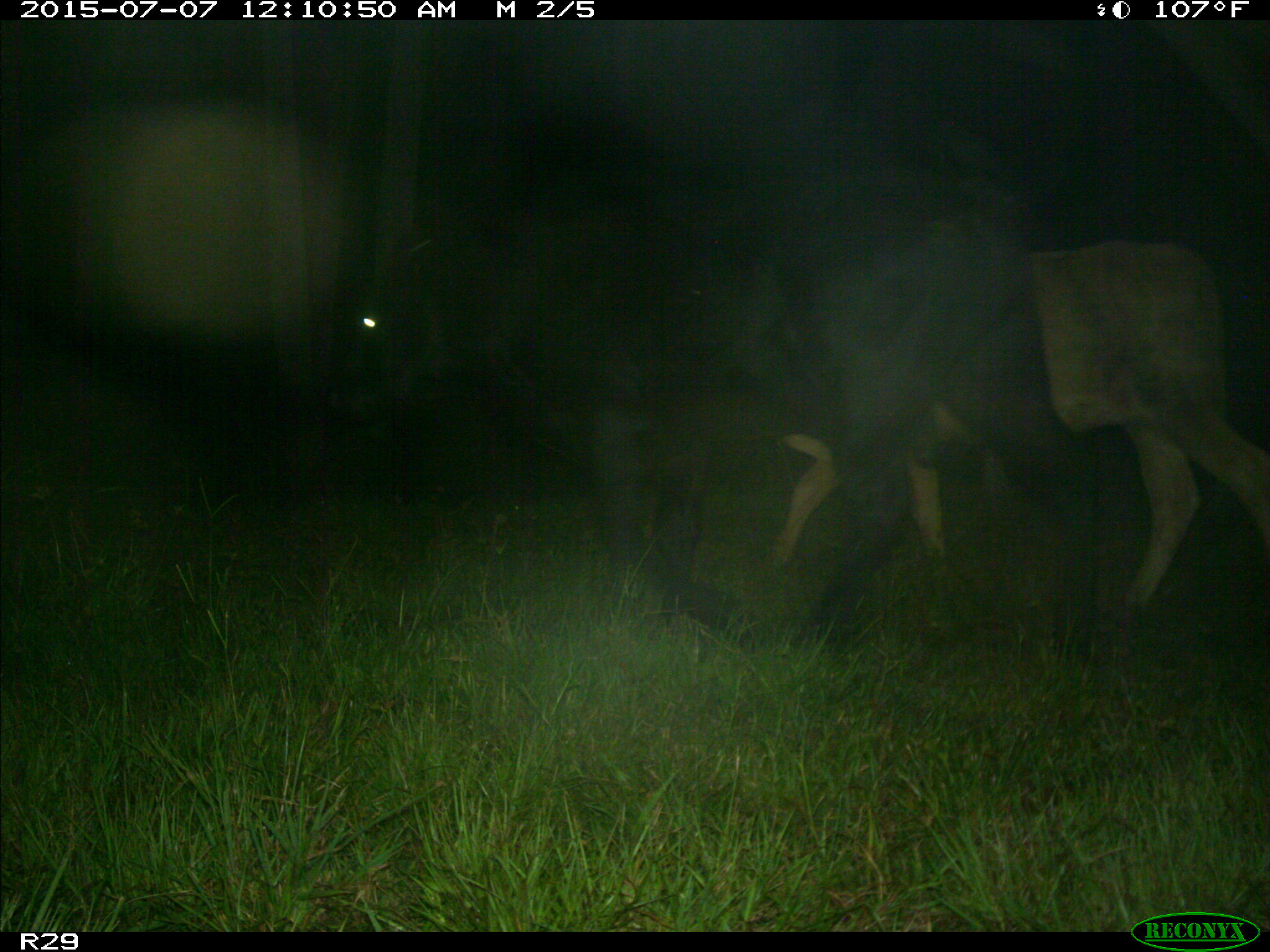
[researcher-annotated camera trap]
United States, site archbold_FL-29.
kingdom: Animalia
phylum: Chordata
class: Mammalia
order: Artiodactyla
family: Bovidae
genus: Bos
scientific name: Bos taurus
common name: domestic cow